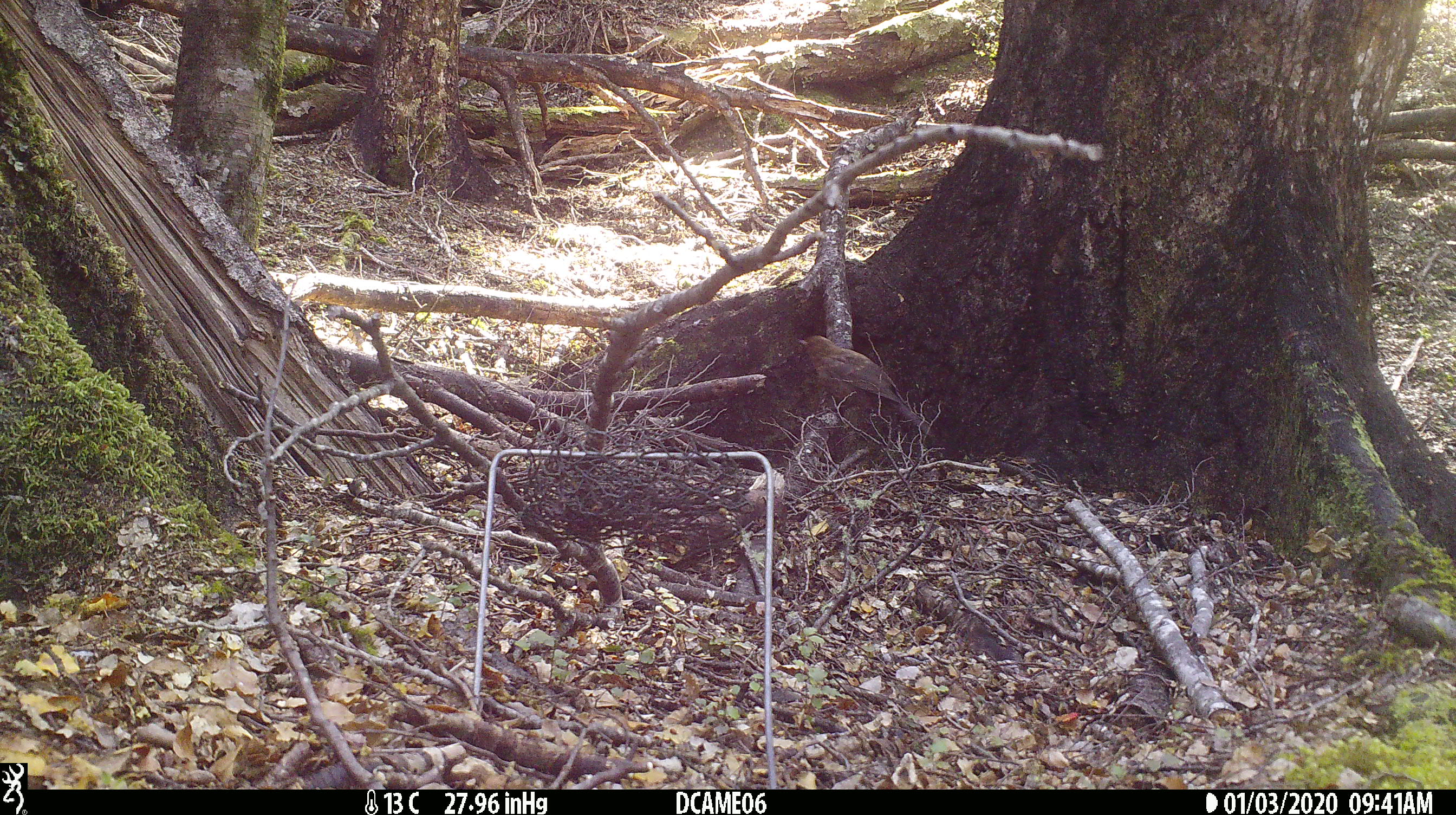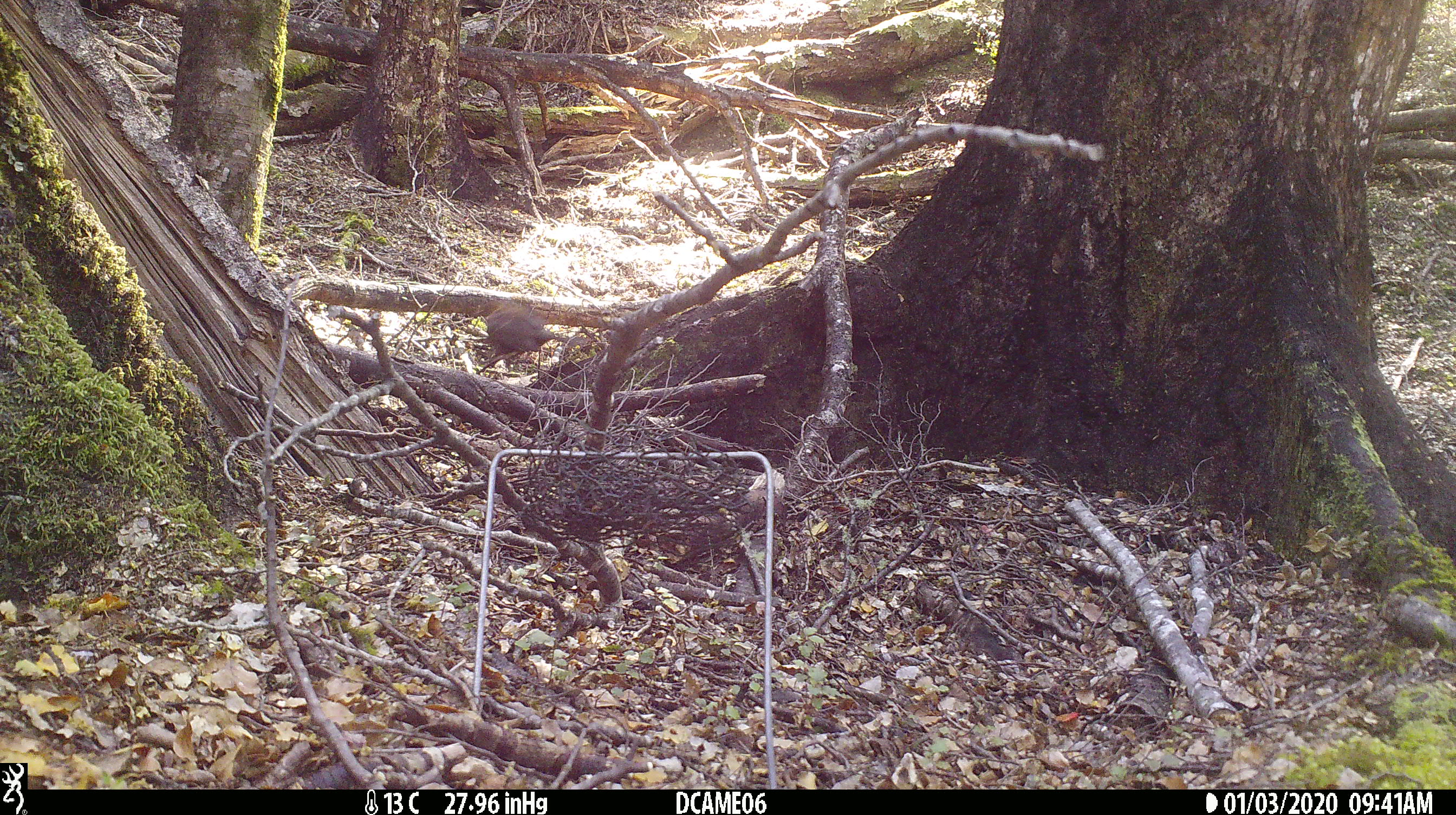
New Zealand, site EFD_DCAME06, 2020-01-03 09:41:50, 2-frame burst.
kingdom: Animalia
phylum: Chordata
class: Aves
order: Passeriformes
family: Turdidae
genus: Turdus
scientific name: Turdus merula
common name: eurasian blackbird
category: blackbird